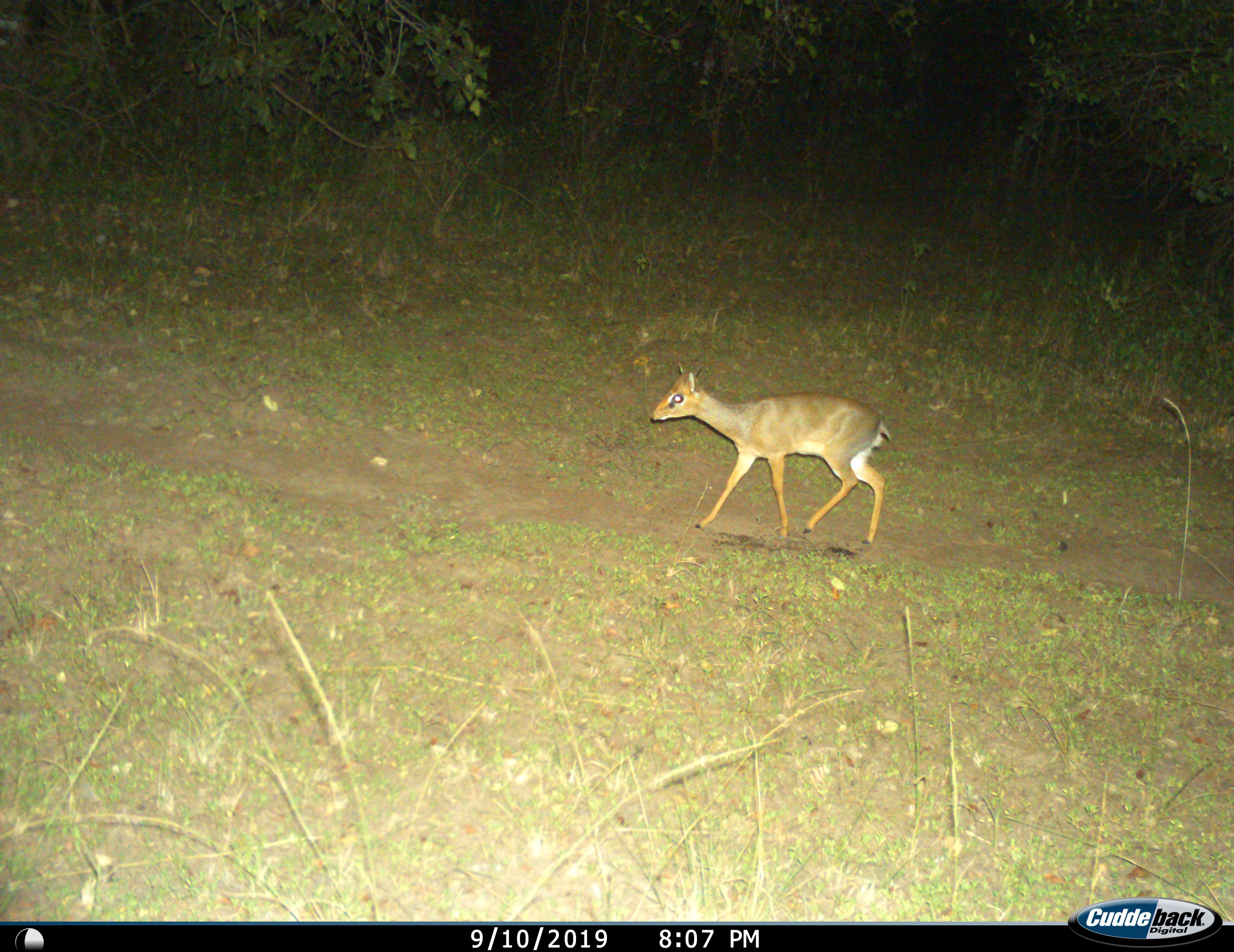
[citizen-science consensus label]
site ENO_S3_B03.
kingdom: Animalia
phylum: Chordata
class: Mammalia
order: Artiodactyla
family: Bovidae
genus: Madoqua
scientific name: Madoqua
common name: dik-dik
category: dikdik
Dikdik (dik-dik) (Madoqua), count 1. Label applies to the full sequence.